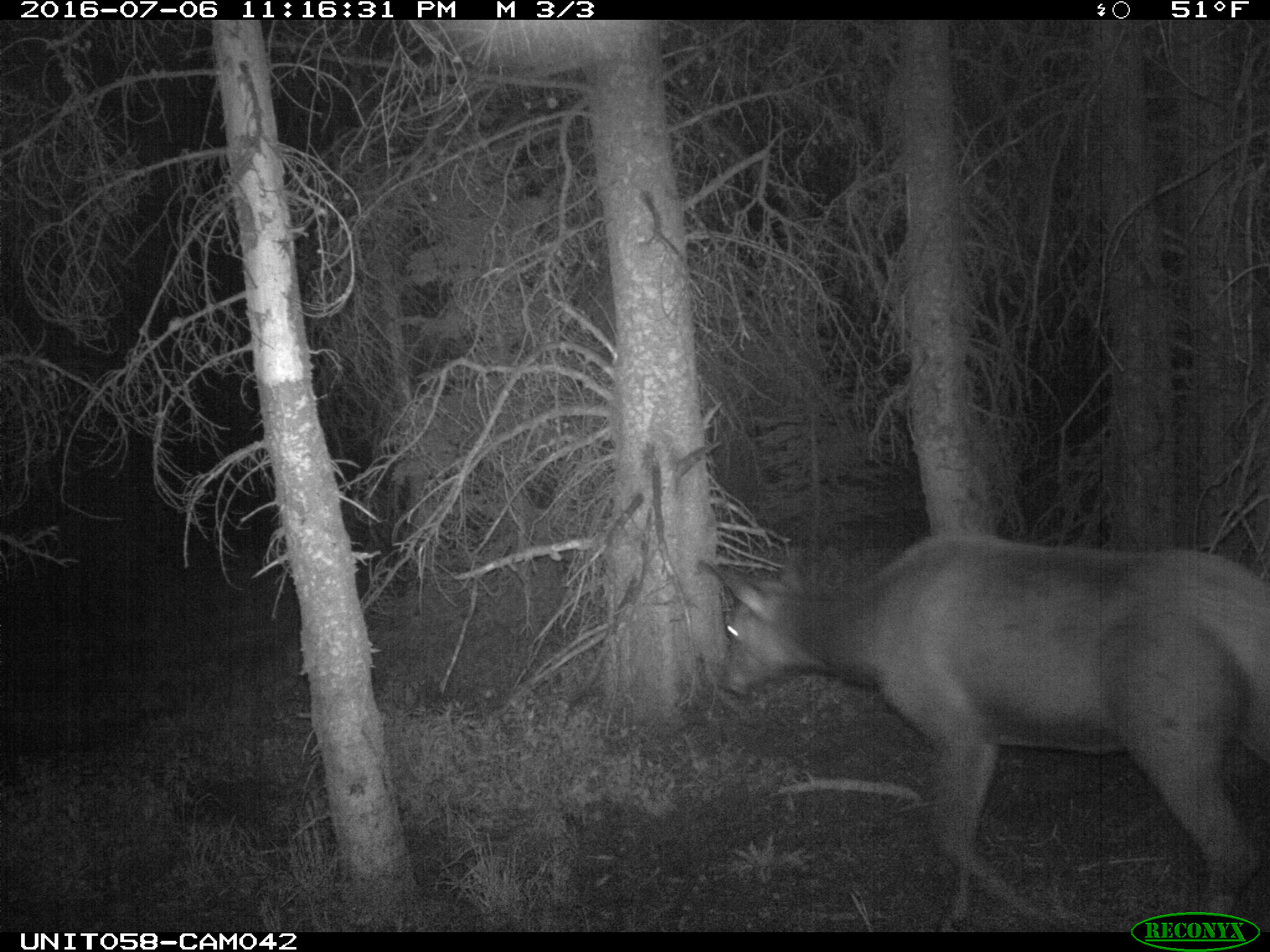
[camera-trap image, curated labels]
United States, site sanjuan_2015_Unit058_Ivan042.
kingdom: Animalia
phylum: Chordata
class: Mammalia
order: Artiodactyla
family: Cervidae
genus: Cervus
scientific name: Cervus elaphus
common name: red deer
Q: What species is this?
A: Cervus elaphus (red deer).